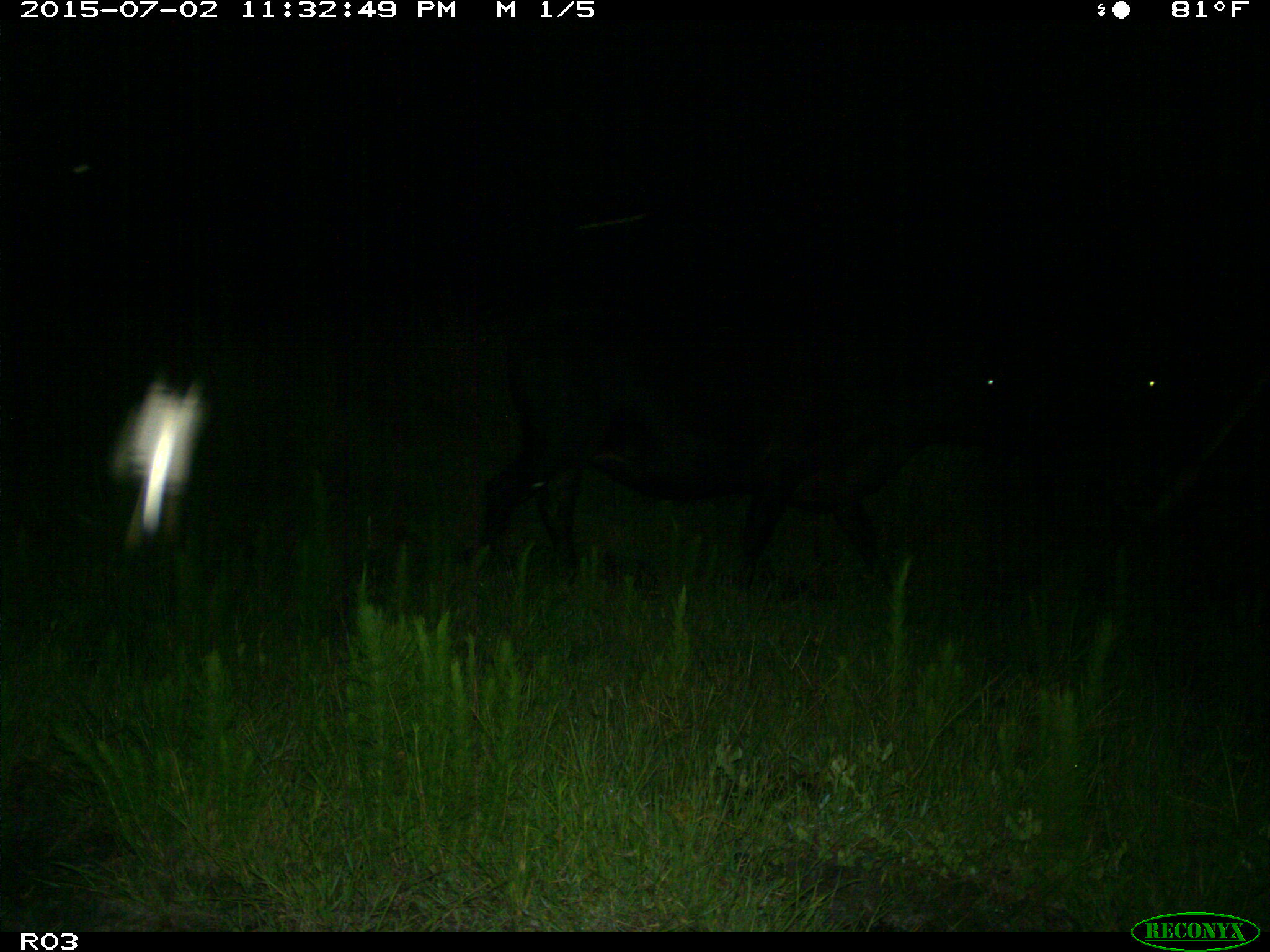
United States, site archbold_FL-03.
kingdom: Animalia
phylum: Chordata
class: Mammalia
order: Artiodactyla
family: Bovidae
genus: Bos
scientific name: Bos taurus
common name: domestic cow